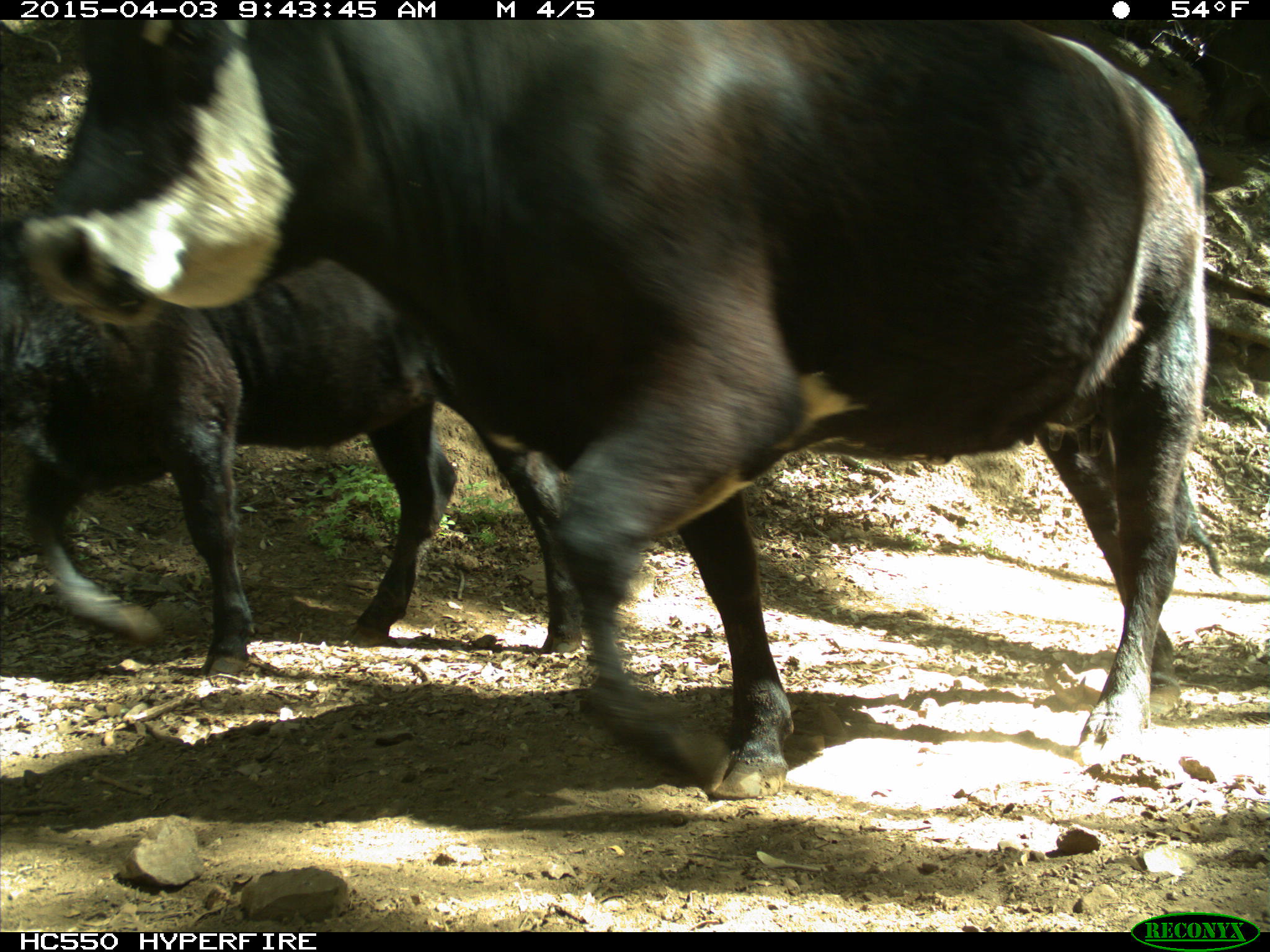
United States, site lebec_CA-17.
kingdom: Animalia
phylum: Chordata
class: Mammalia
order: Artiodactyla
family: Bovidae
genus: Bos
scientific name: Bos taurus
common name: domestic cow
Bos taurus (domestic cow).